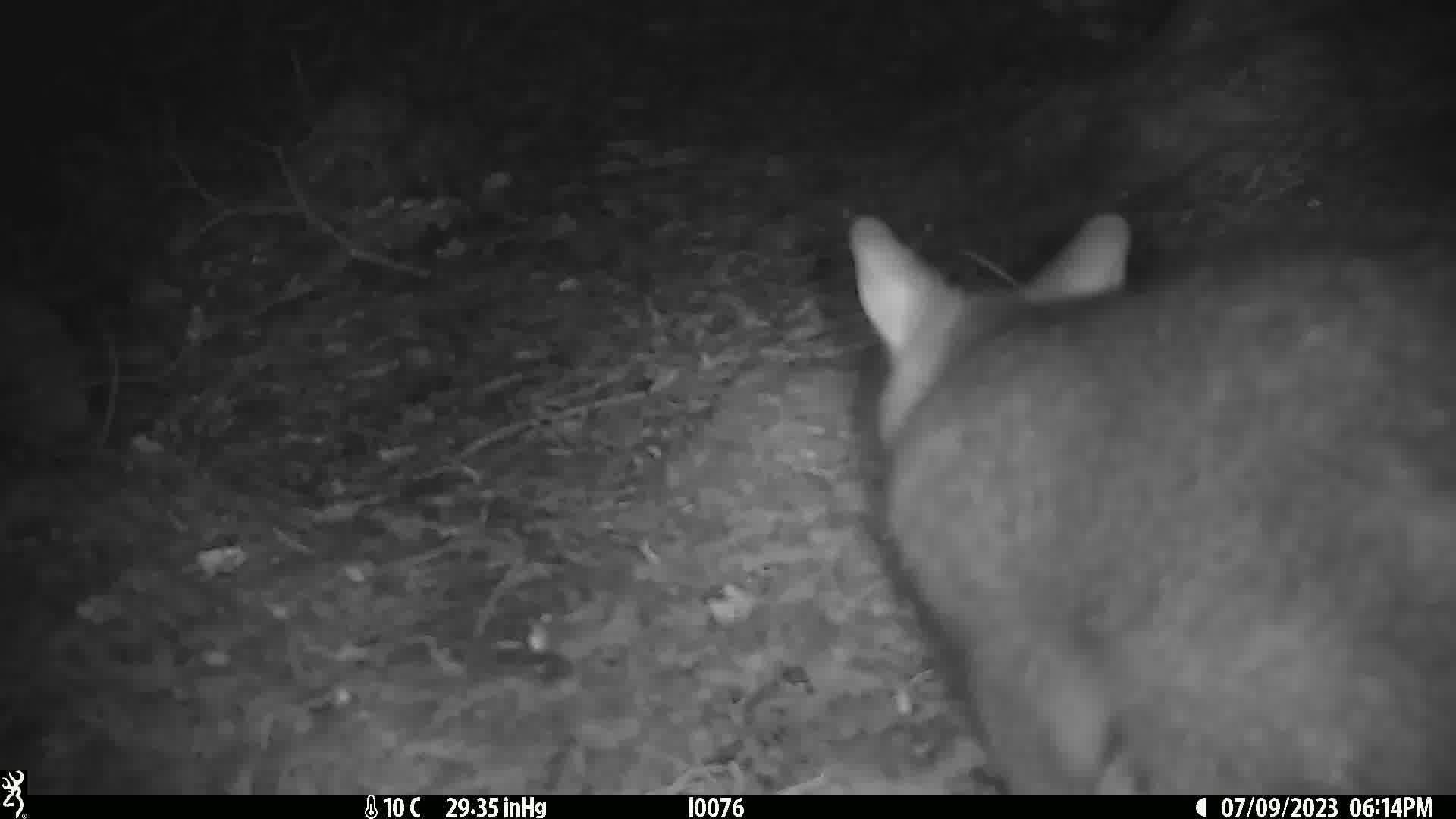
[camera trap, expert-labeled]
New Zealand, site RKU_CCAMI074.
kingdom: Animalia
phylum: Chordata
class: Mammalia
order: Diprotodontia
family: Phalangeridae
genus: Trichosurus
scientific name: Trichosurus vulpecula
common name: common brushtail possum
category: possum